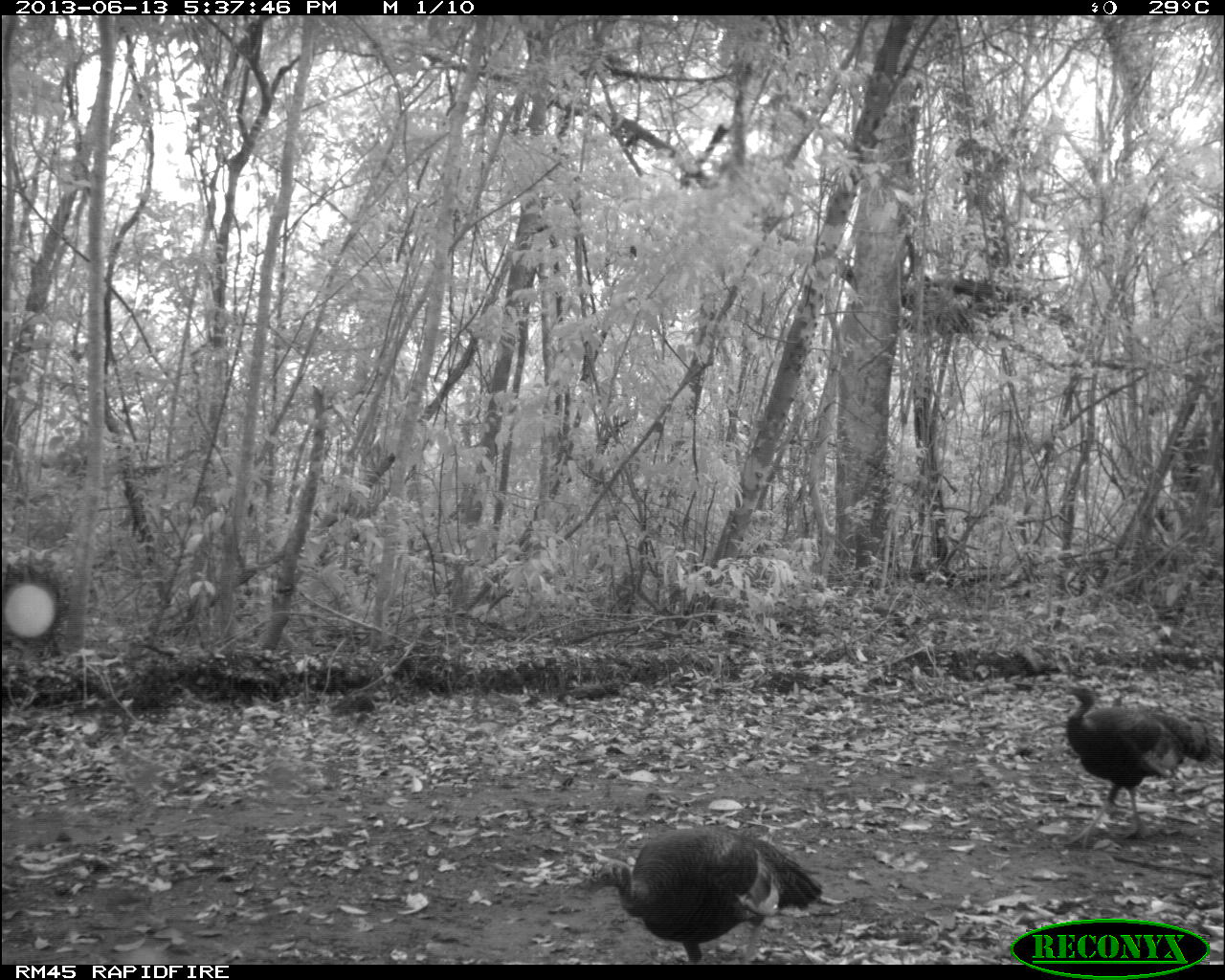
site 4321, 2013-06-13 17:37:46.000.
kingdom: Animalia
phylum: Chordata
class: Aves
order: Galliformes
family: Phasianidae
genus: Meleagris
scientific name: Meleagris ocellata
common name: ocellated turkey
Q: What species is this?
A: Meleagris ocellata (ocellated turkey).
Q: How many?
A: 2.